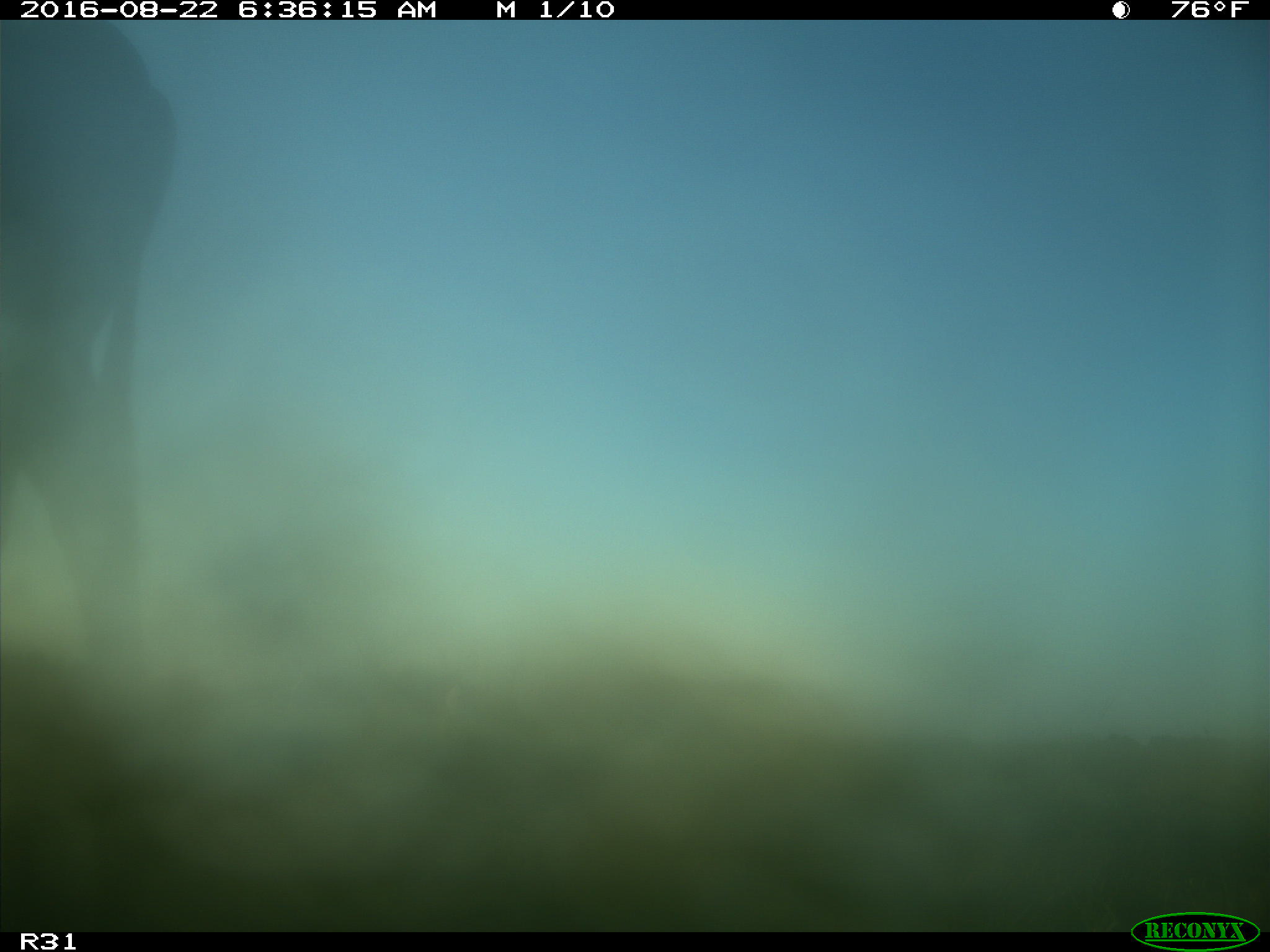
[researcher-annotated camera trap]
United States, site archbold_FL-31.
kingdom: Animalia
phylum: Chordata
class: Mammalia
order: Artiodactyla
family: Bovidae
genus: Bos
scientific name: Bos taurus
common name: domestic cow